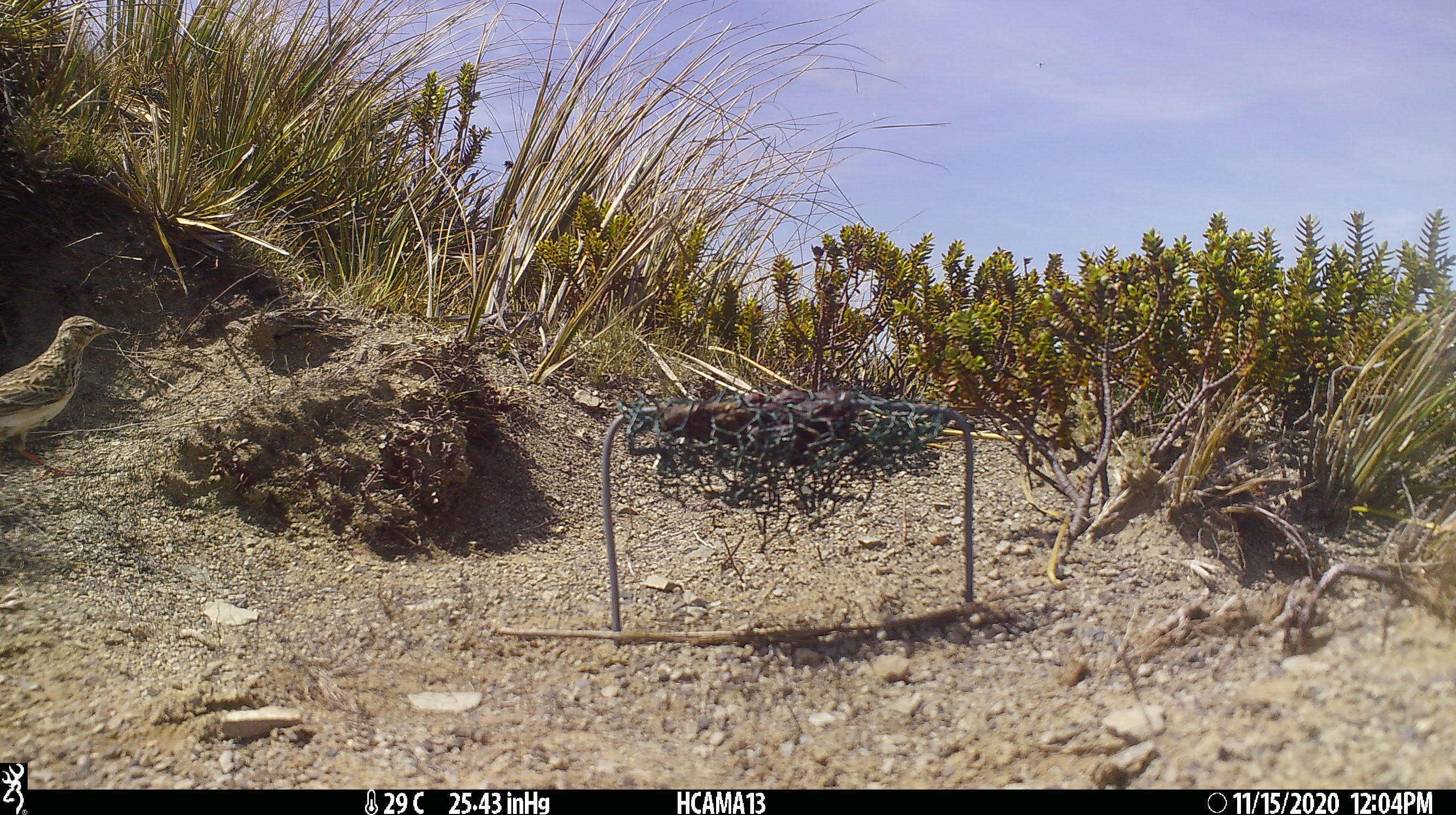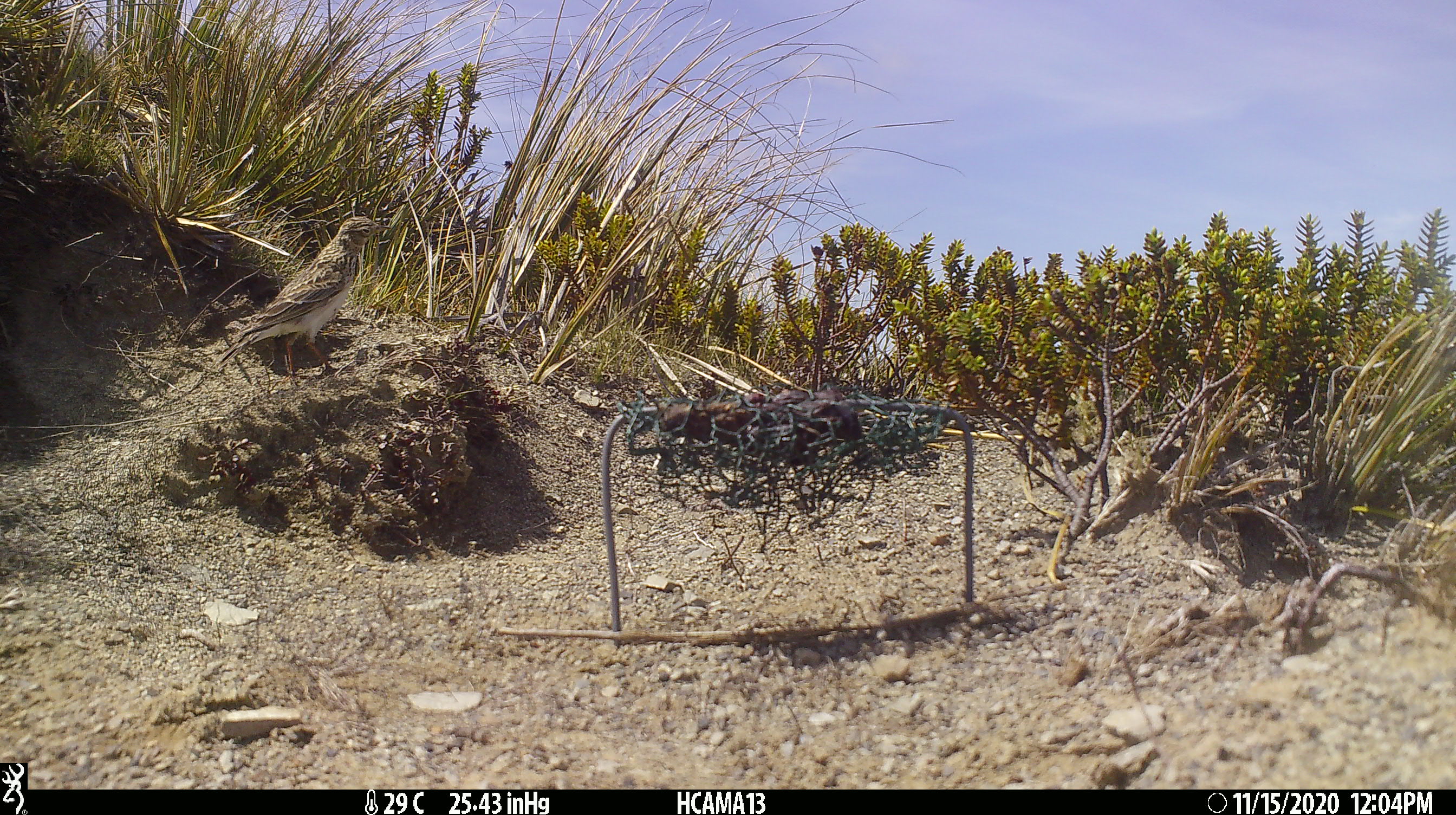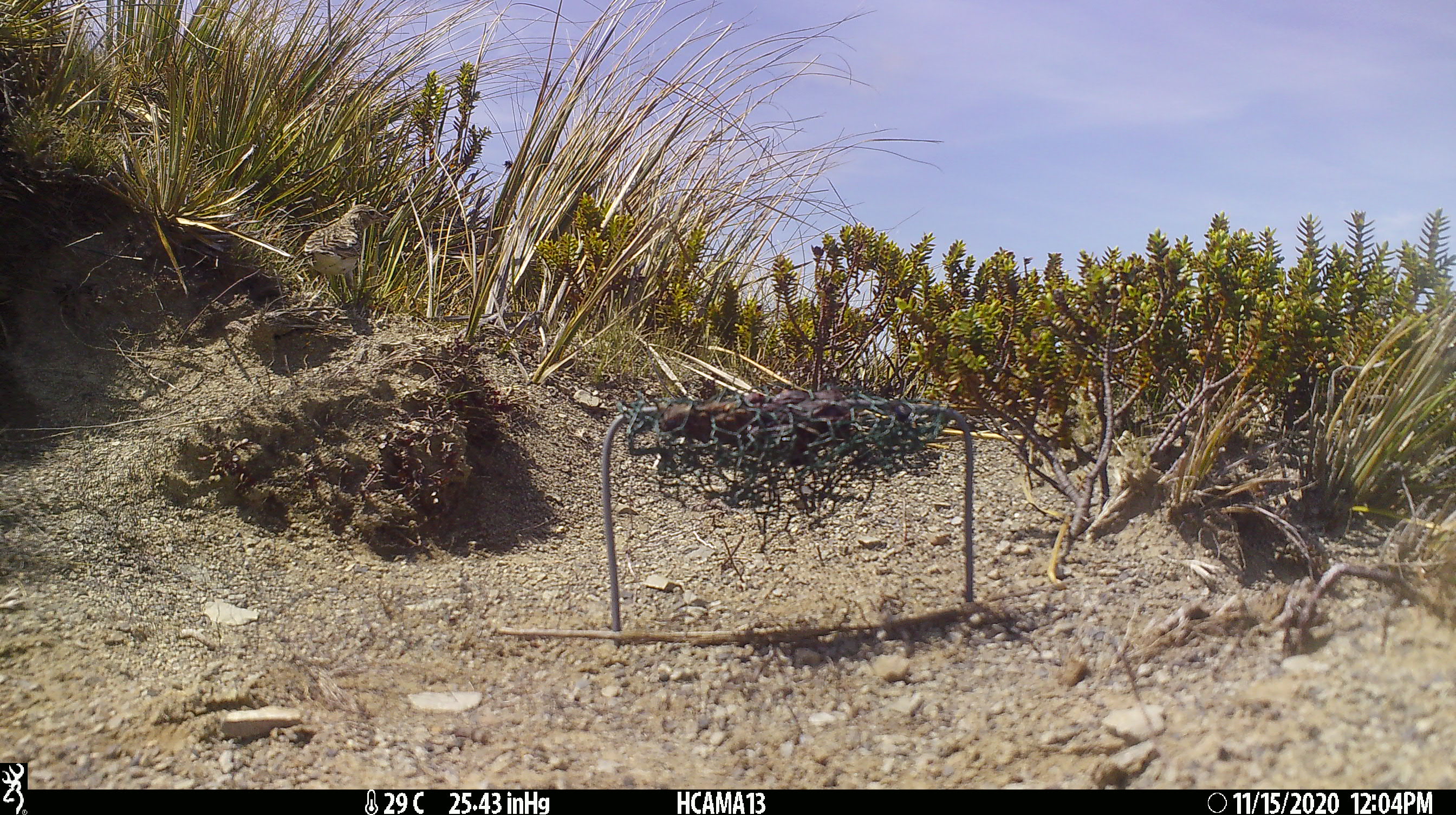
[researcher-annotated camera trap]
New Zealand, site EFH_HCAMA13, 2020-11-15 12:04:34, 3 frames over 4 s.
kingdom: Animalia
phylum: Chordata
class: Aves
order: Passeriformes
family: Motacillidae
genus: Anthus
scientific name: Anthus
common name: pipit